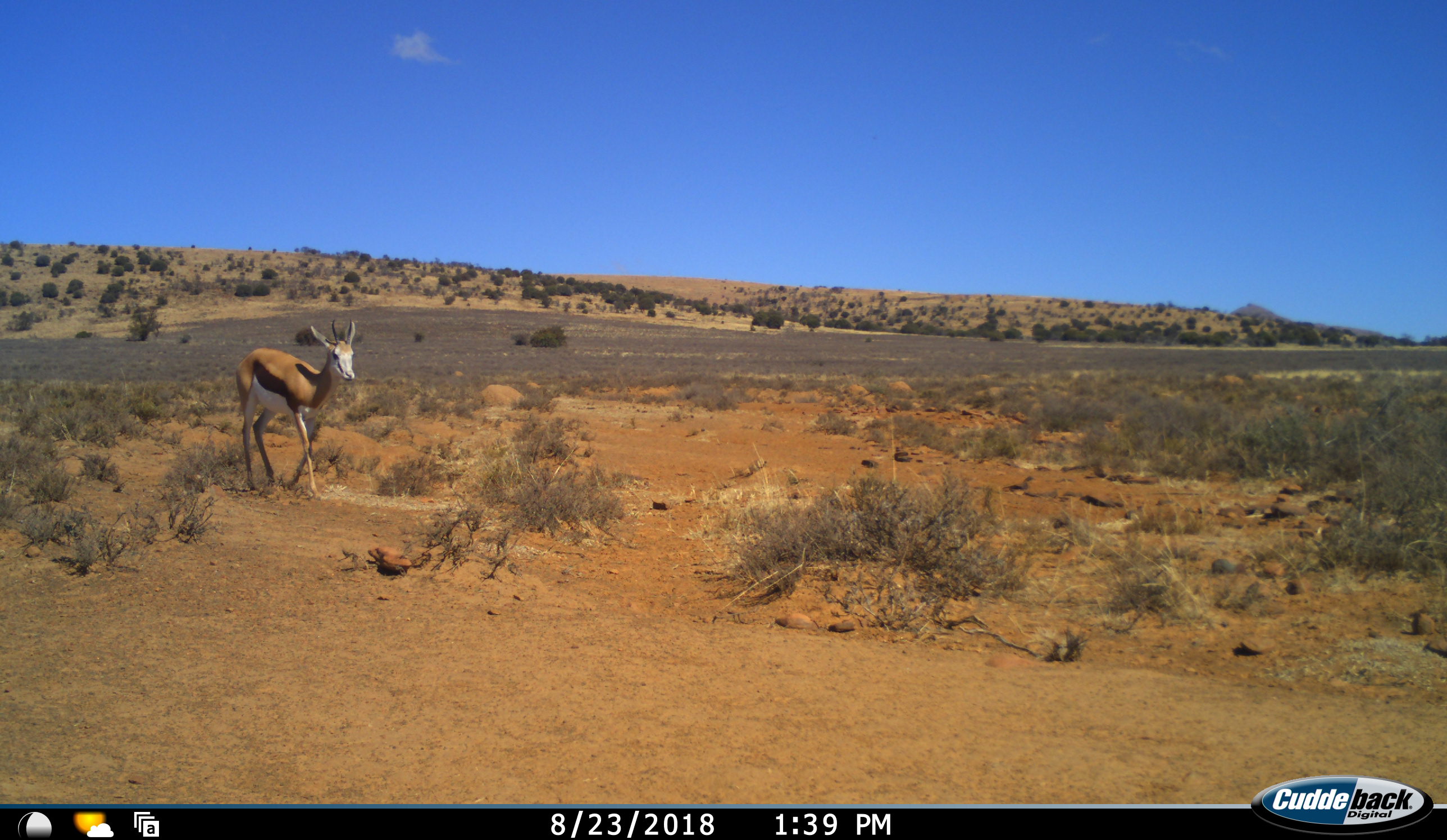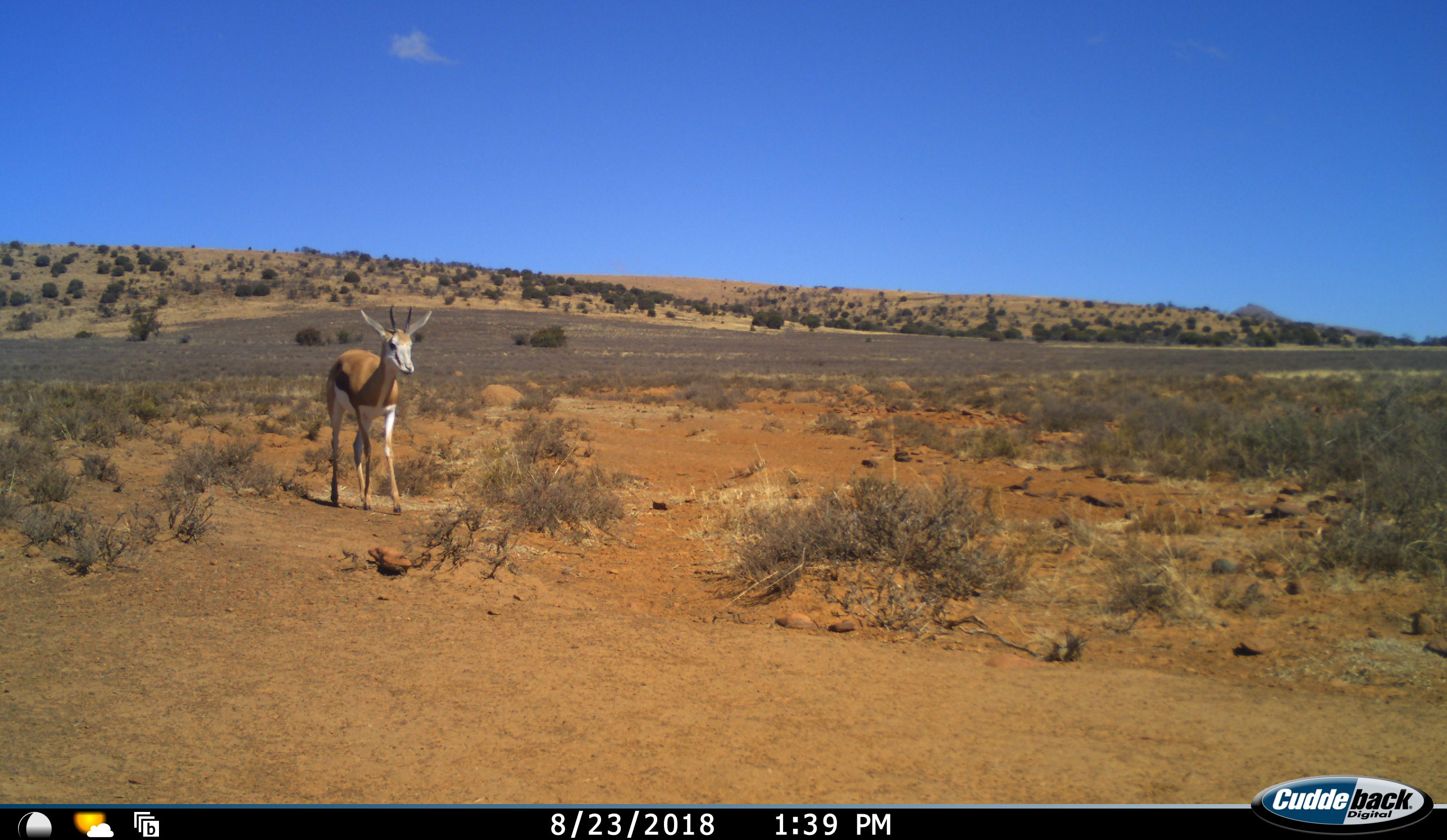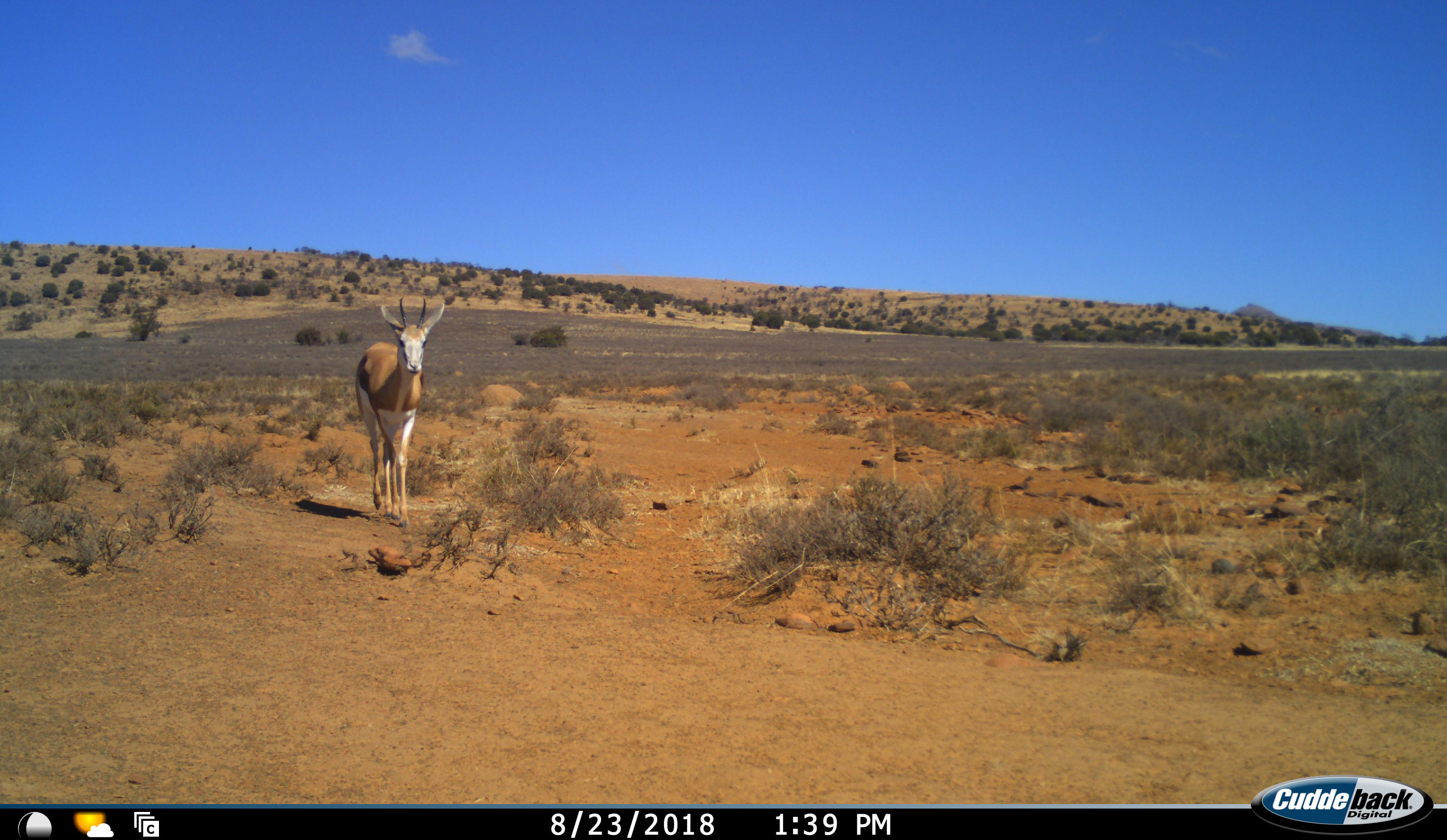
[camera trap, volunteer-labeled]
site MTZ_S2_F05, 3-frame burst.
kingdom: Animalia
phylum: Chordata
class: Mammalia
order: Artiodactyla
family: Bovidae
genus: Antidorcas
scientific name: Antidorcas marsupialis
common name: springbok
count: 1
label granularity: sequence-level